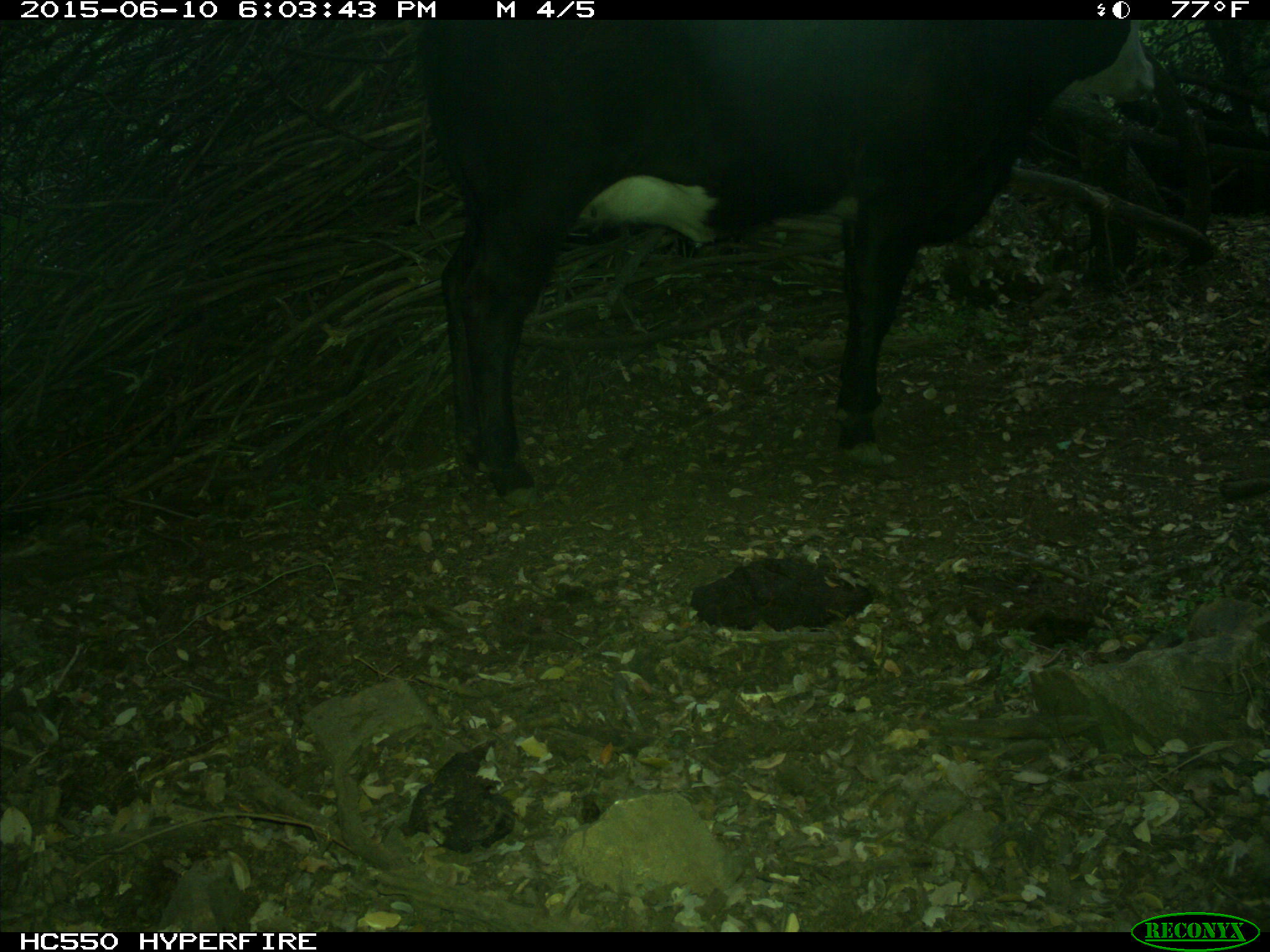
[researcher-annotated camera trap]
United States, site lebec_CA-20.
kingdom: Animalia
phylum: Chordata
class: Mammalia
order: Artiodactyla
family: Bovidae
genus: Bos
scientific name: Bos taurus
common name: domestic cow